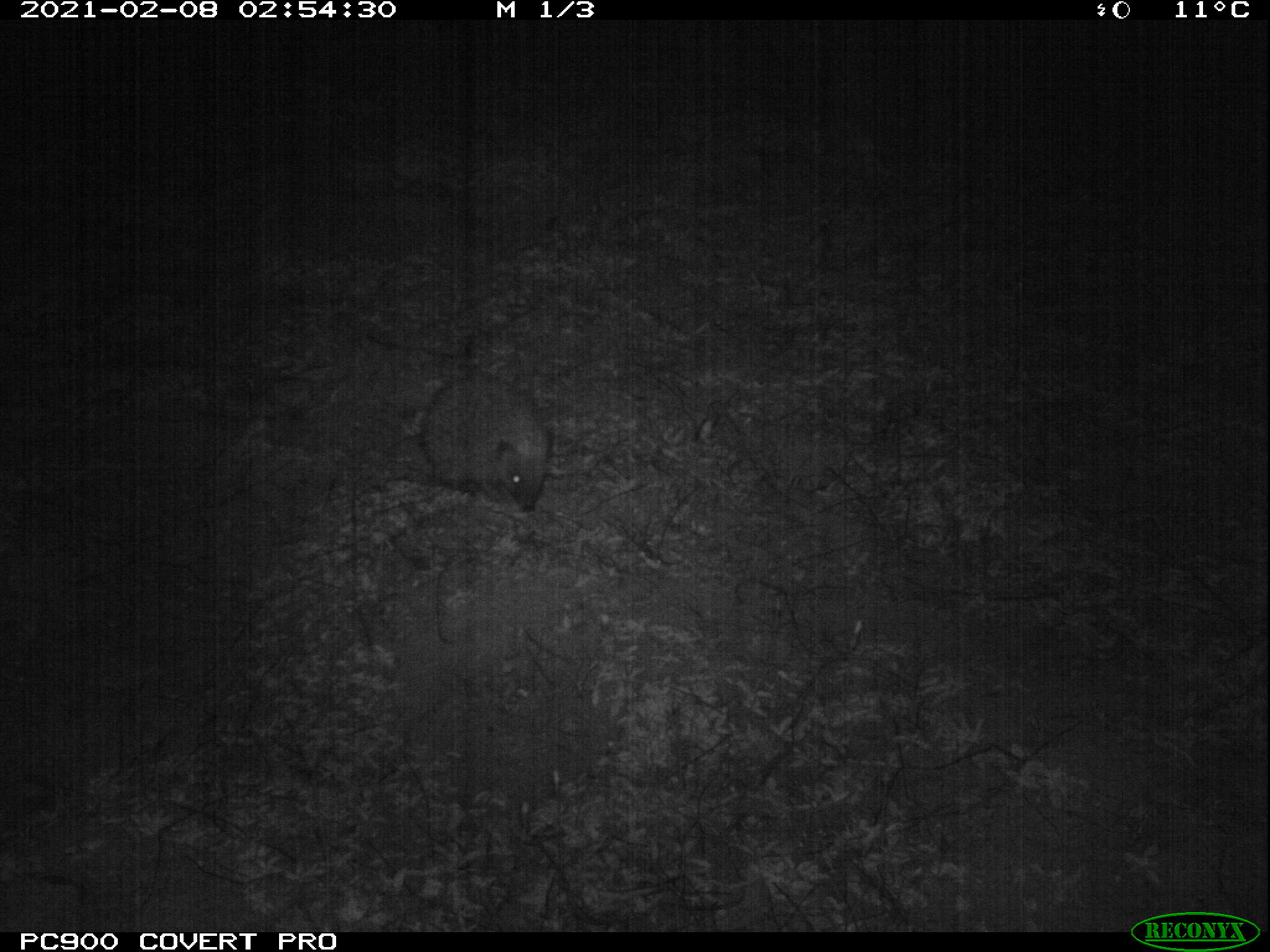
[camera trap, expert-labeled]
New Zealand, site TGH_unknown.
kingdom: Animalia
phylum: Chordata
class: Mammalia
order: Eulipotyphla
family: Erinaceidae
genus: Erinaceus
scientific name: Erinaceus europaeus europaeus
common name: european hedgehog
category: hedgehog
Hedgehog (european hedgehog) (Erinaceus europaeus europaeus).